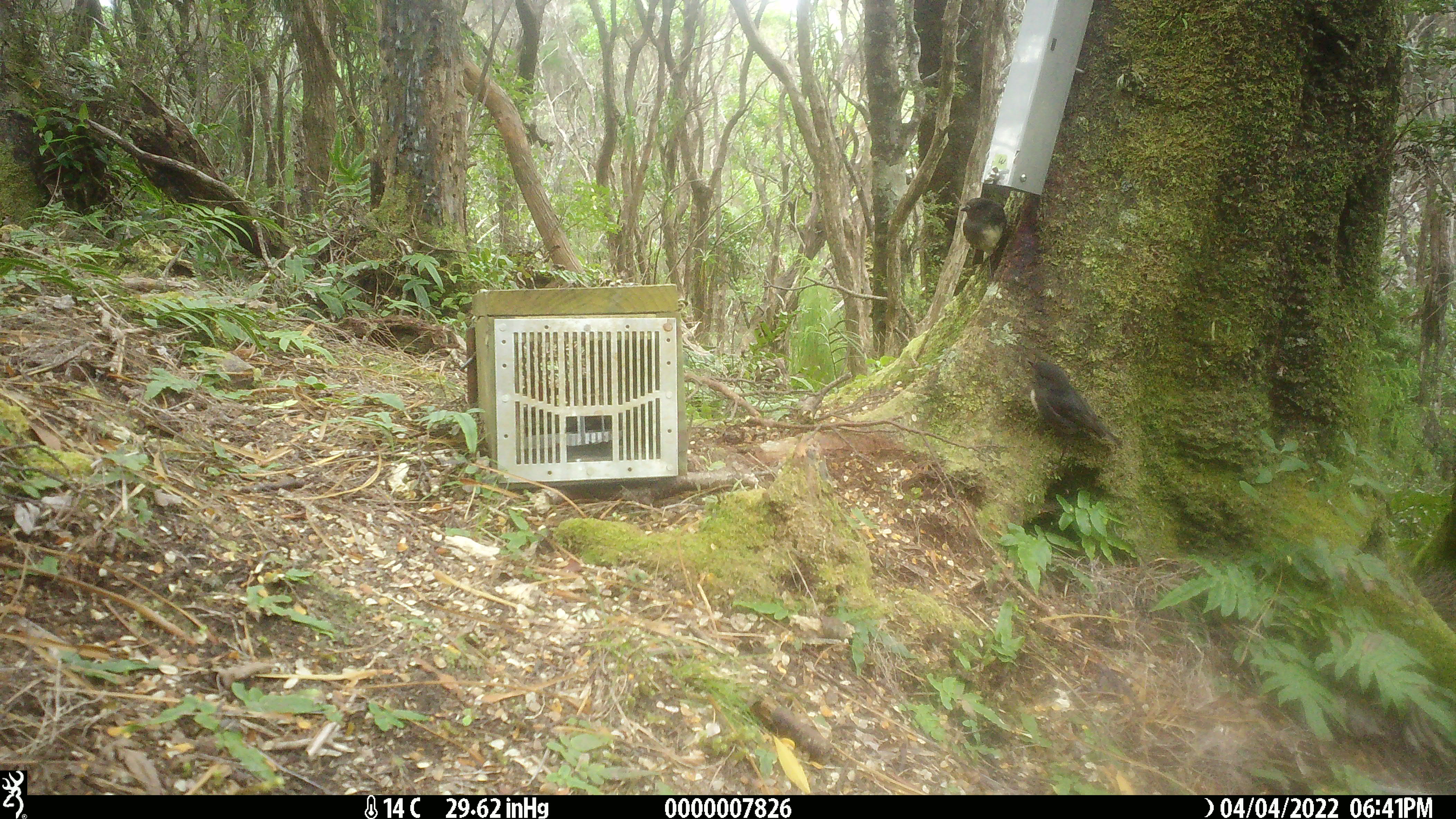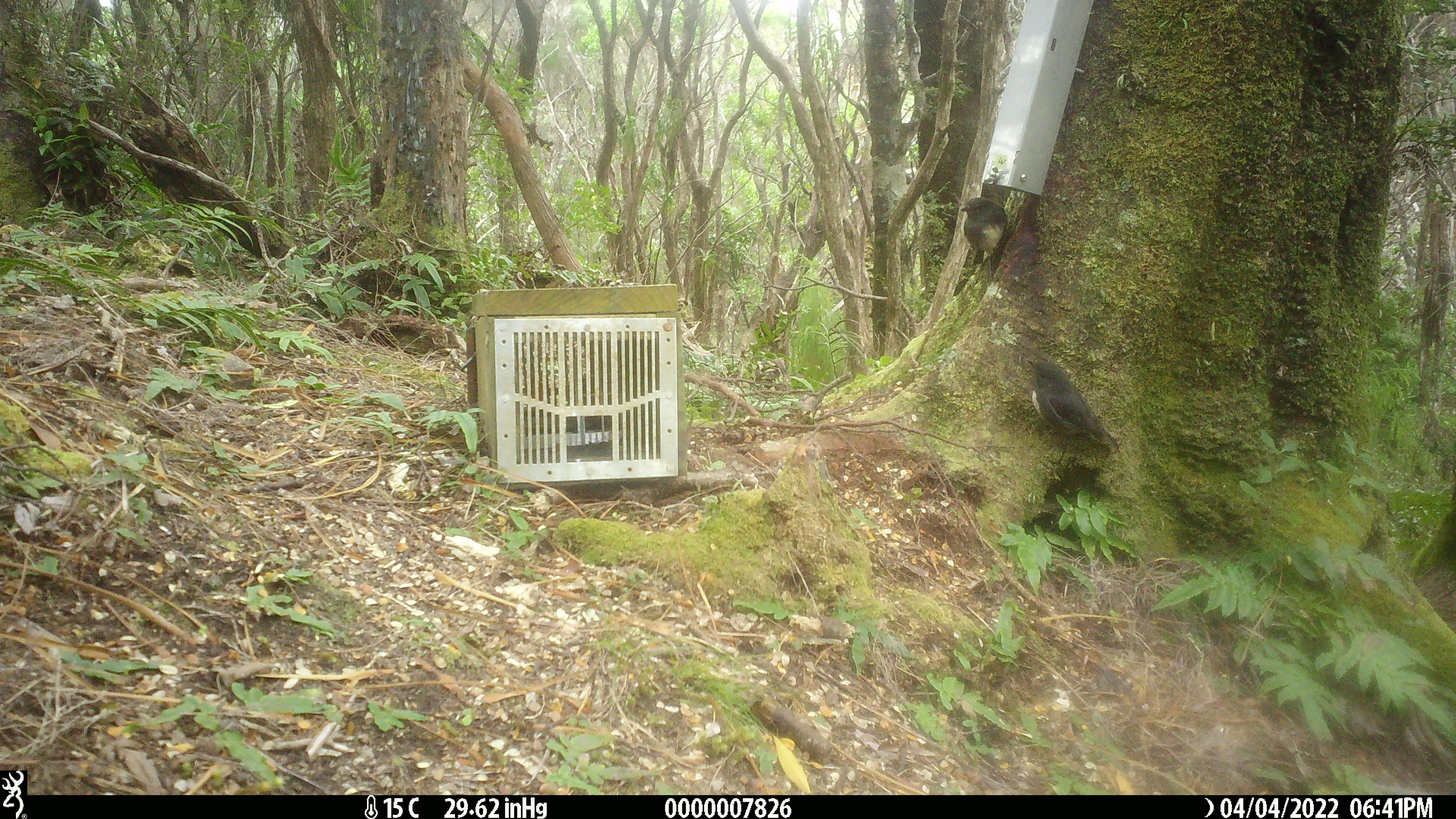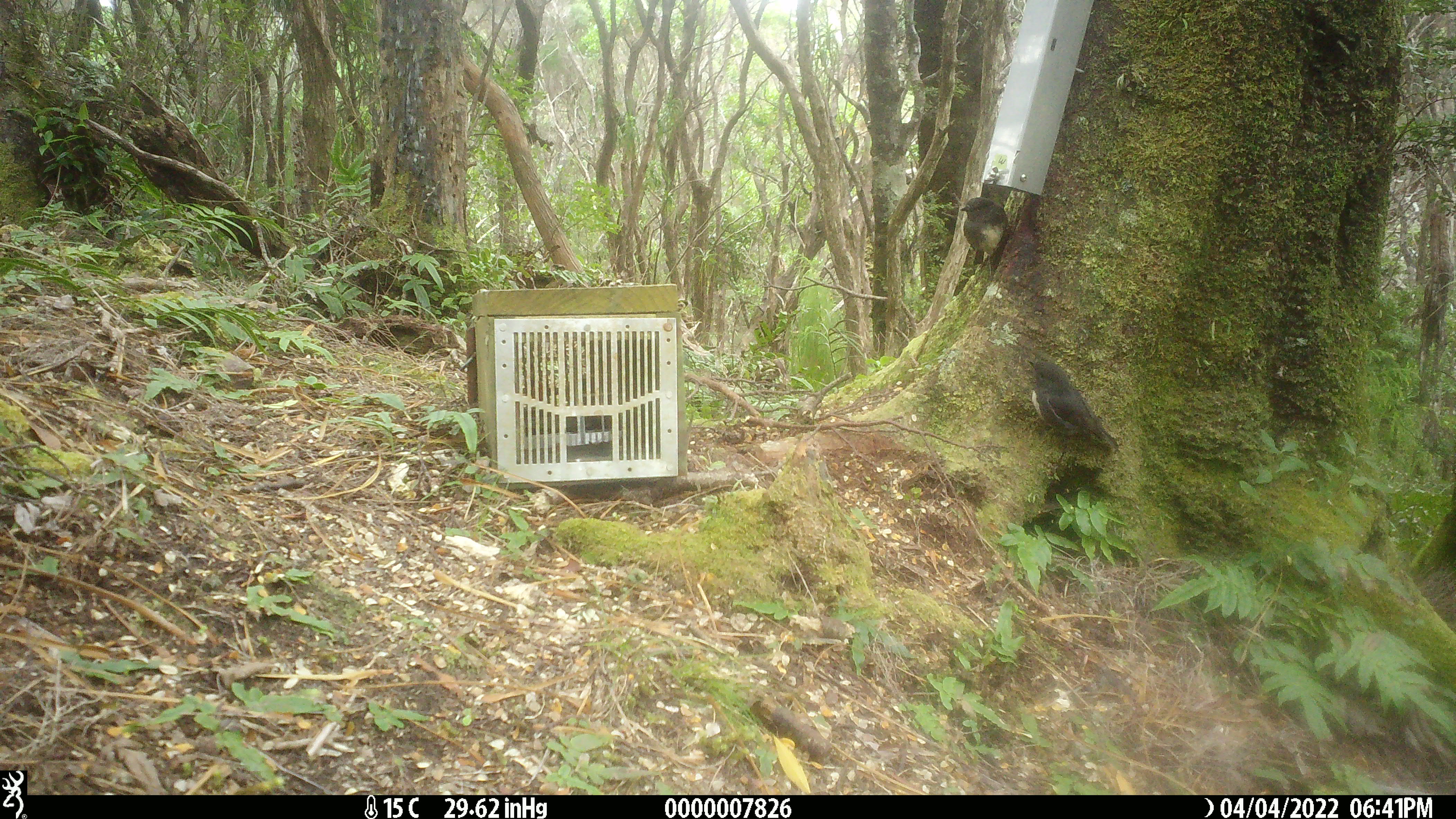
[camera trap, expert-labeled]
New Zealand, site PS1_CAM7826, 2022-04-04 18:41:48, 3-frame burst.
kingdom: Animalia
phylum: Chordata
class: Aves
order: Passeriformes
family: Petroicidae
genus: Petroica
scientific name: Petroica australis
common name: new zealand robin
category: robin